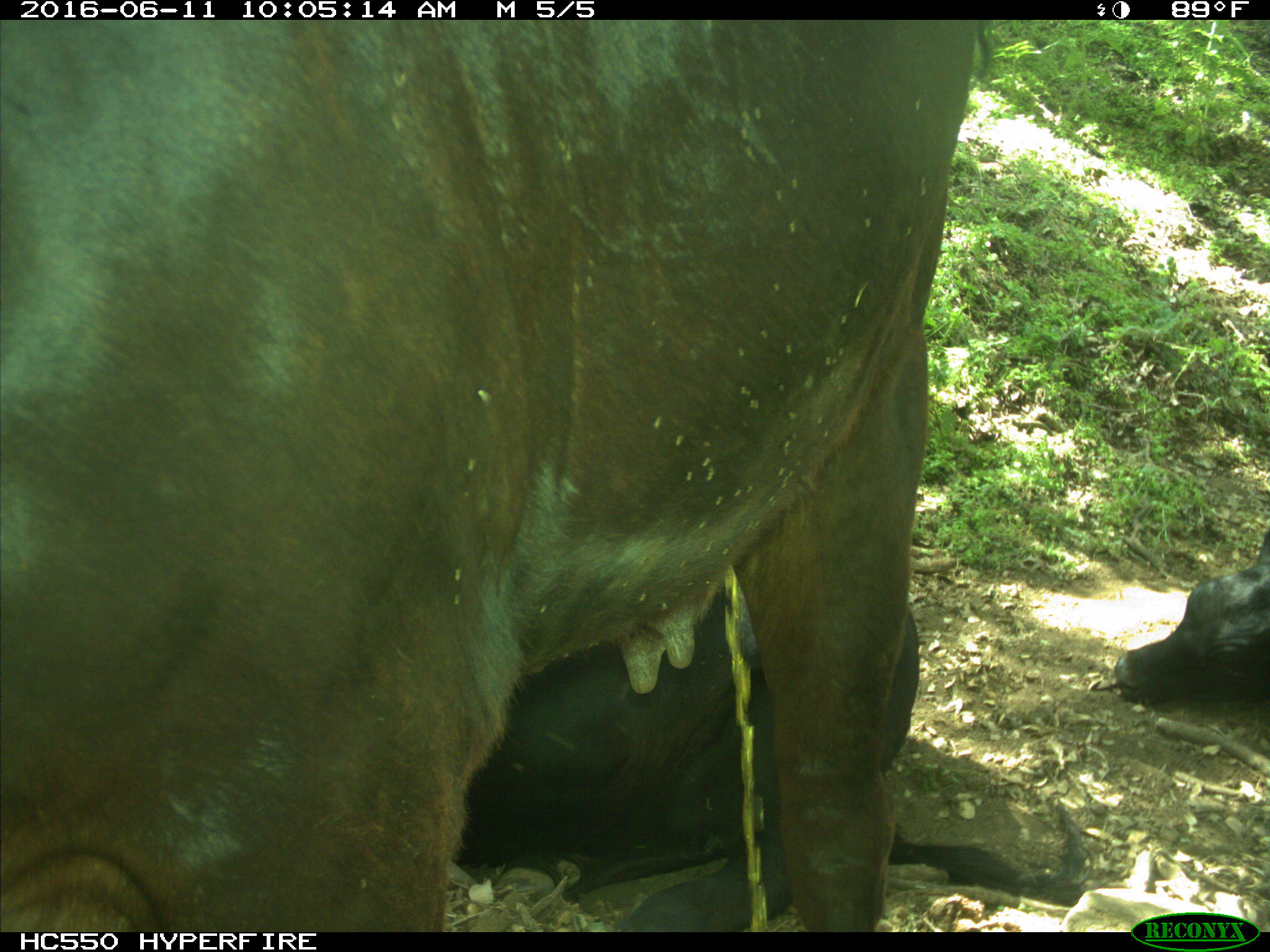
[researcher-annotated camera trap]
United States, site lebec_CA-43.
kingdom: Animalia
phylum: Chordata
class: Mammalia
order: Artiodactyla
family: Bovidae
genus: Bos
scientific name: Bos taurus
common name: domestic cow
Bos taurus (domestic cow).